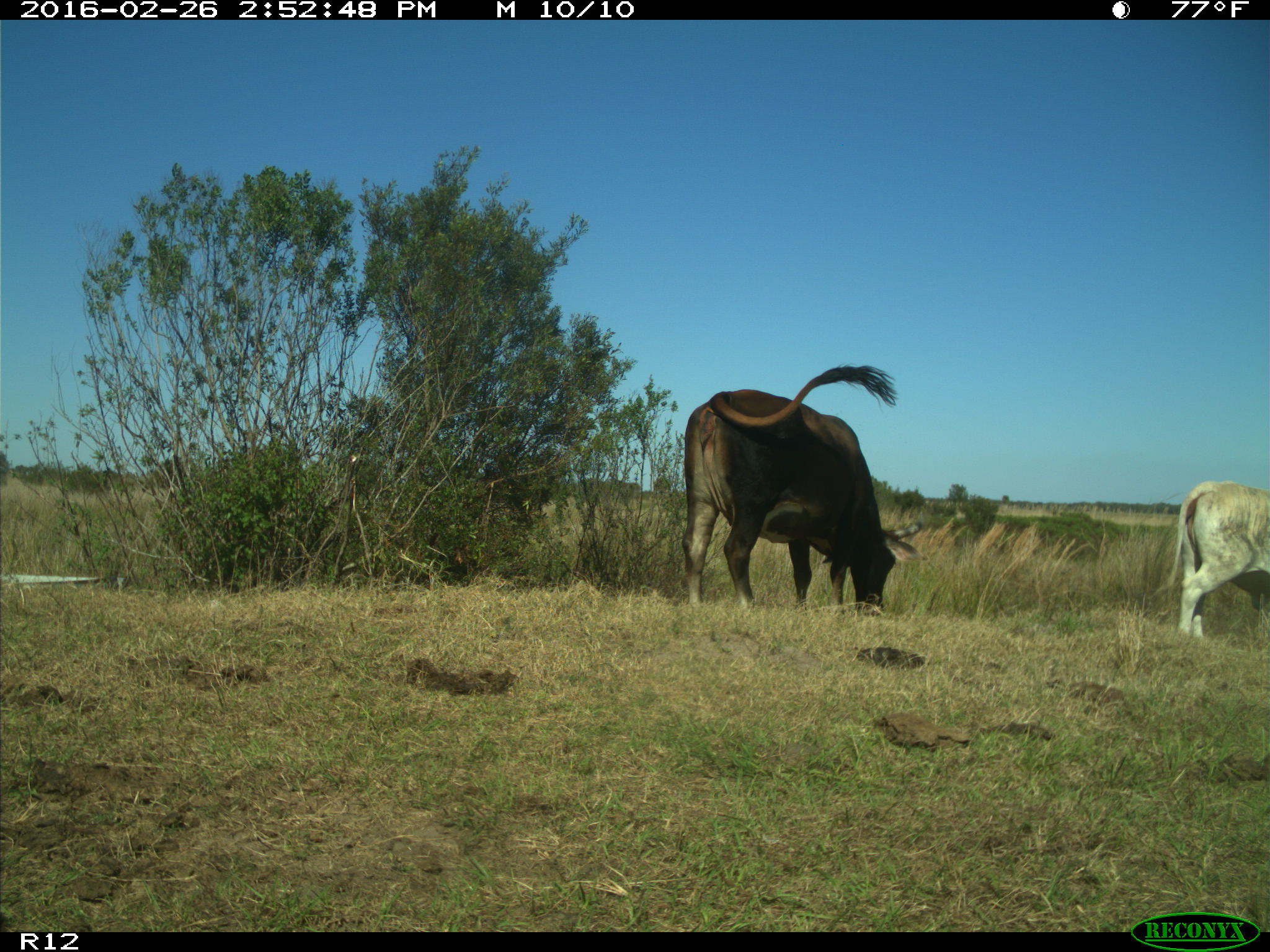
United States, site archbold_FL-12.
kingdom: Animalia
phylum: Chordata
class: Mammalia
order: Artiodactyla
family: Bovidae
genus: Bos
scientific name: Bos taurus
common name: domestic cow